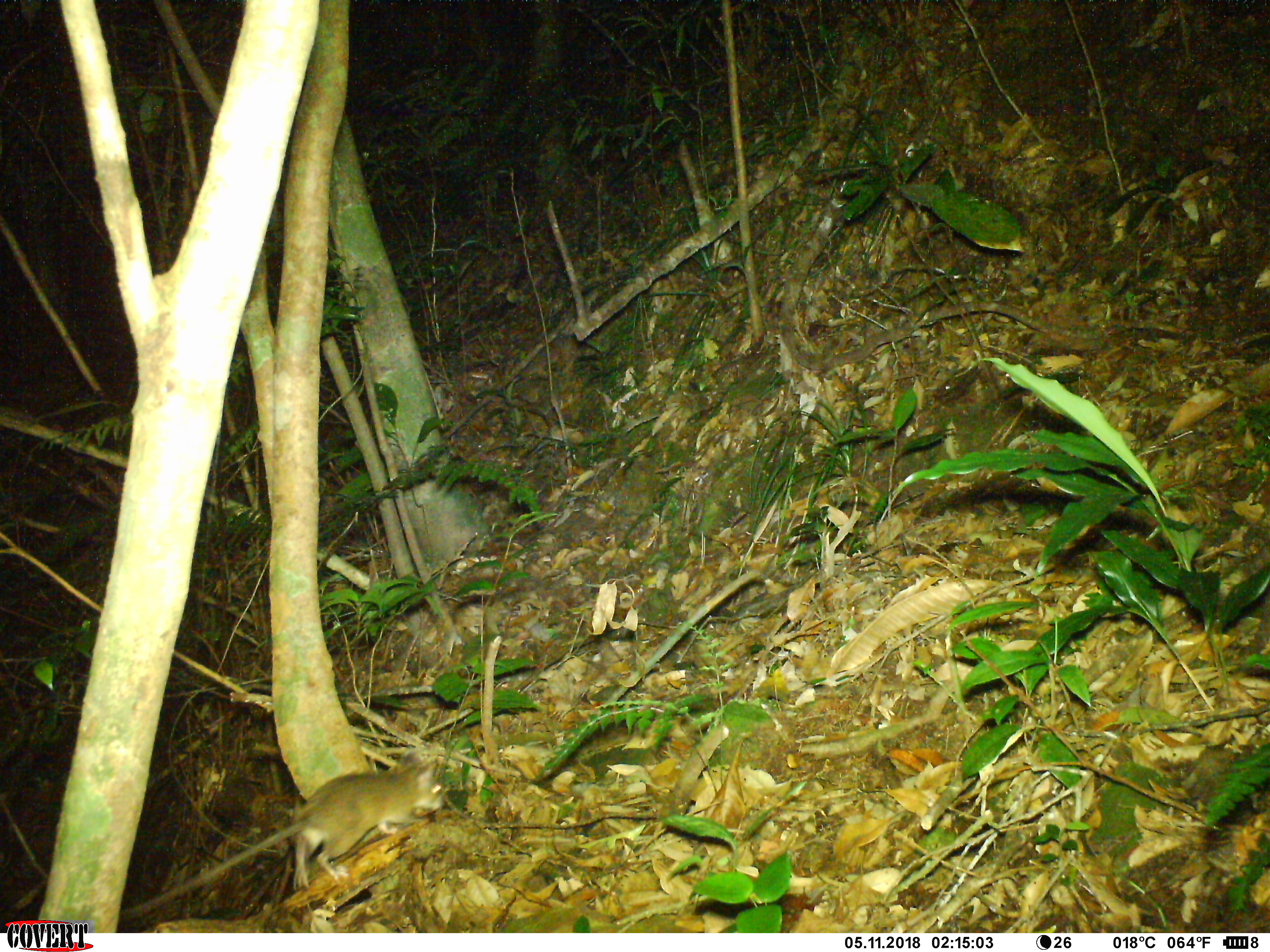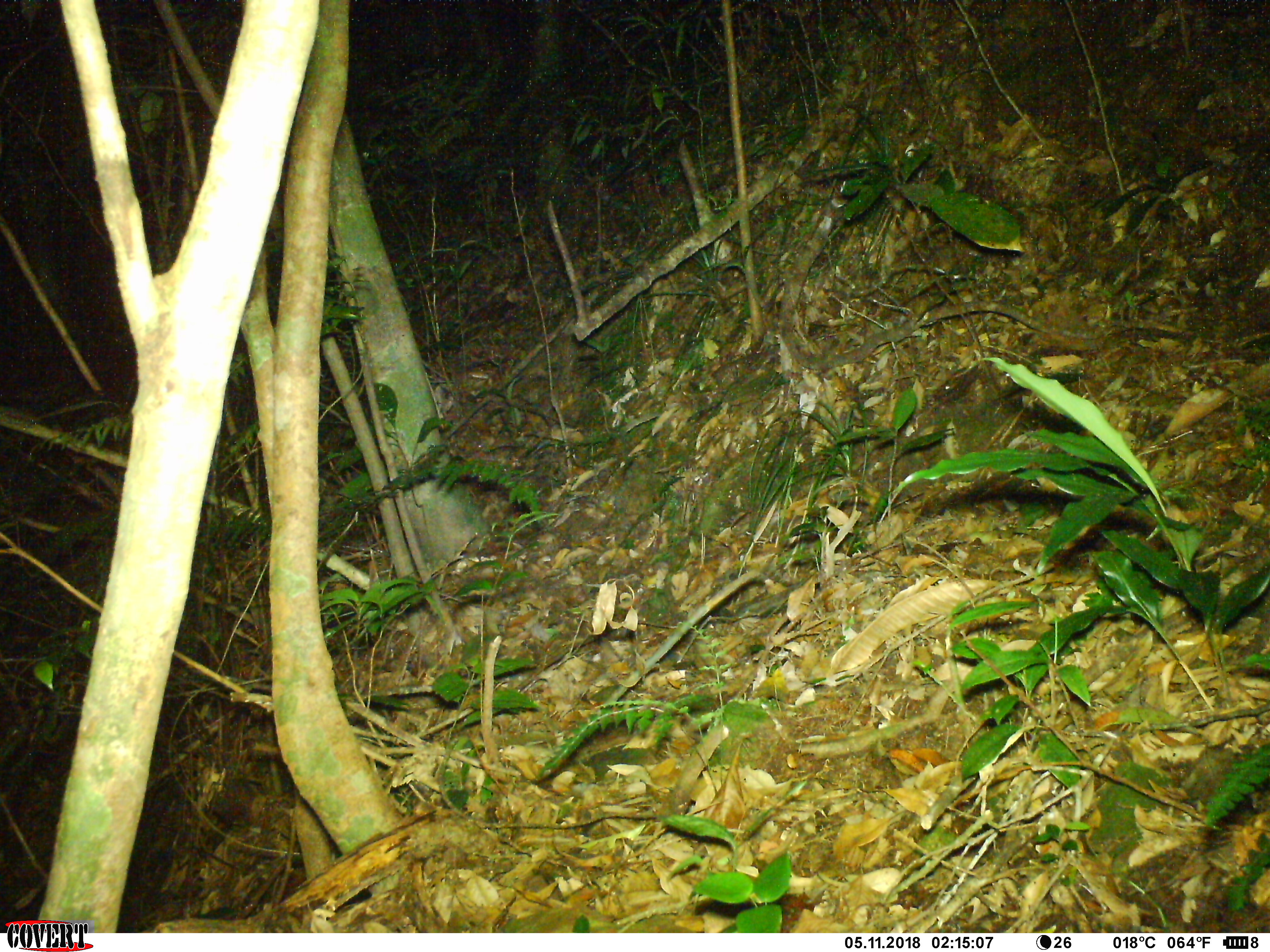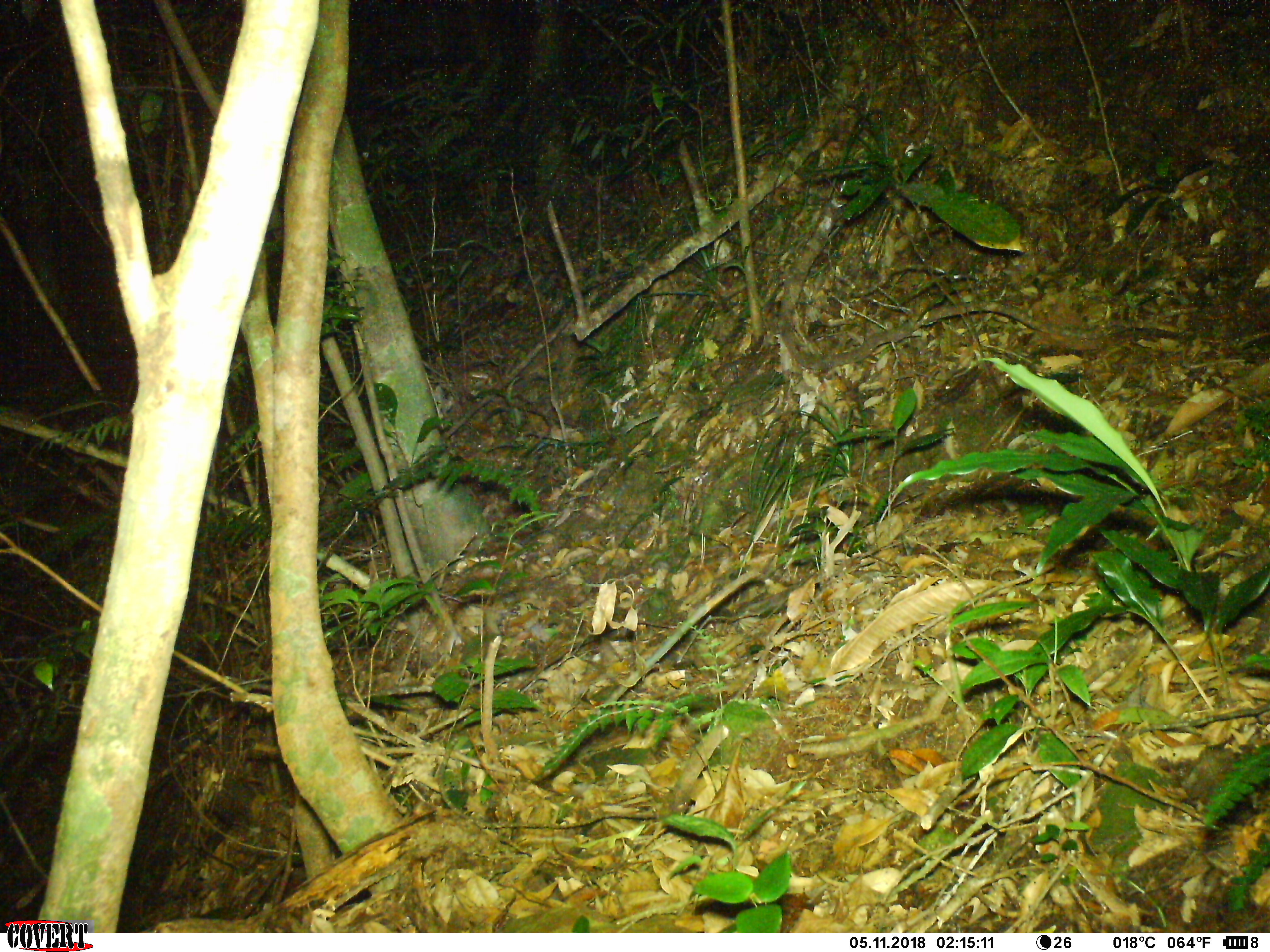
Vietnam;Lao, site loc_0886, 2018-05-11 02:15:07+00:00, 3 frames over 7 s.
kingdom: Animalia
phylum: Chordata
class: Mammalia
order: Rodentia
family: Muridae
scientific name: Muridae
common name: old-world mice and rats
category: unidentified murid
Unidentified murid (old-world mice and rats) (Muridae). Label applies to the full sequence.